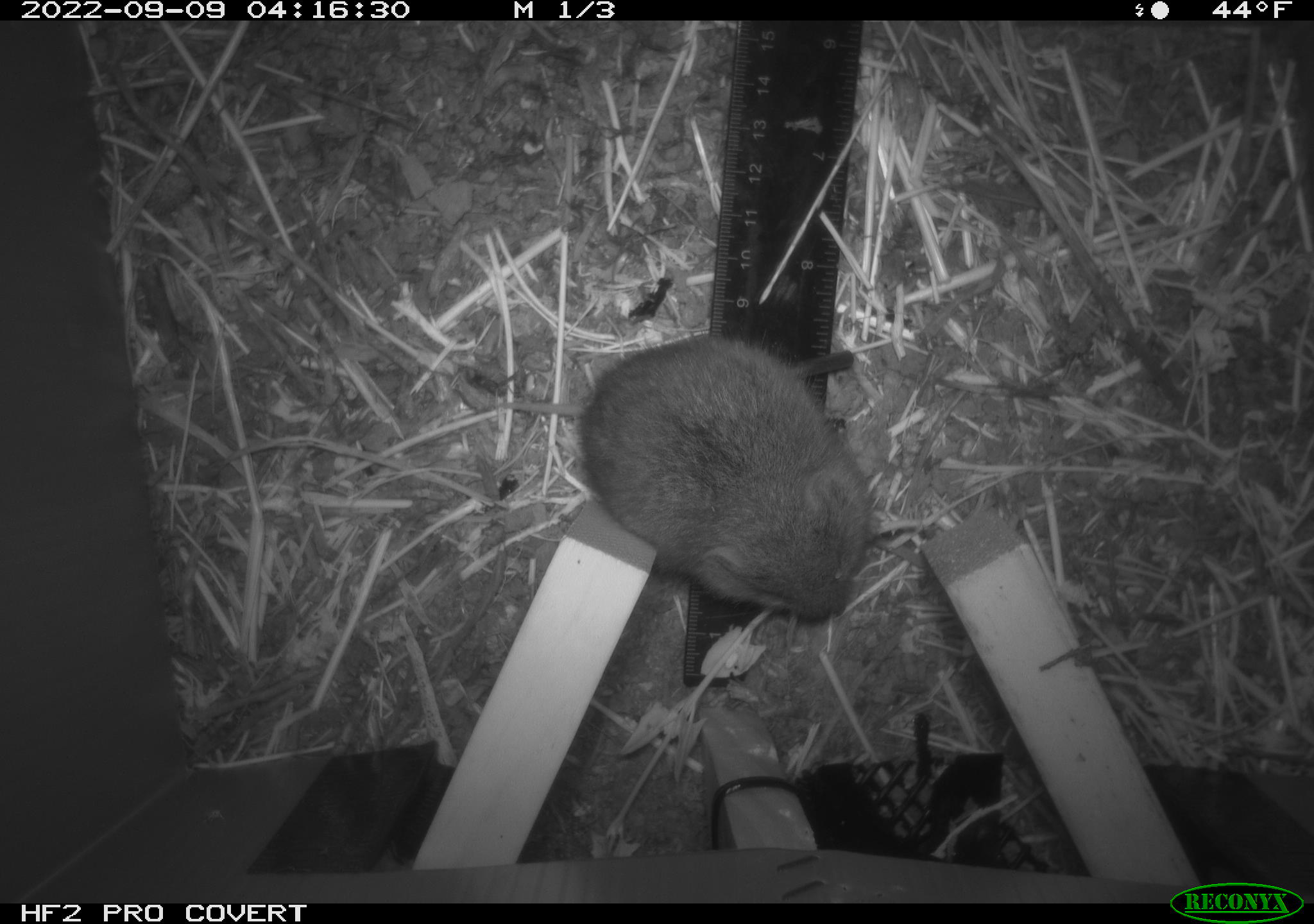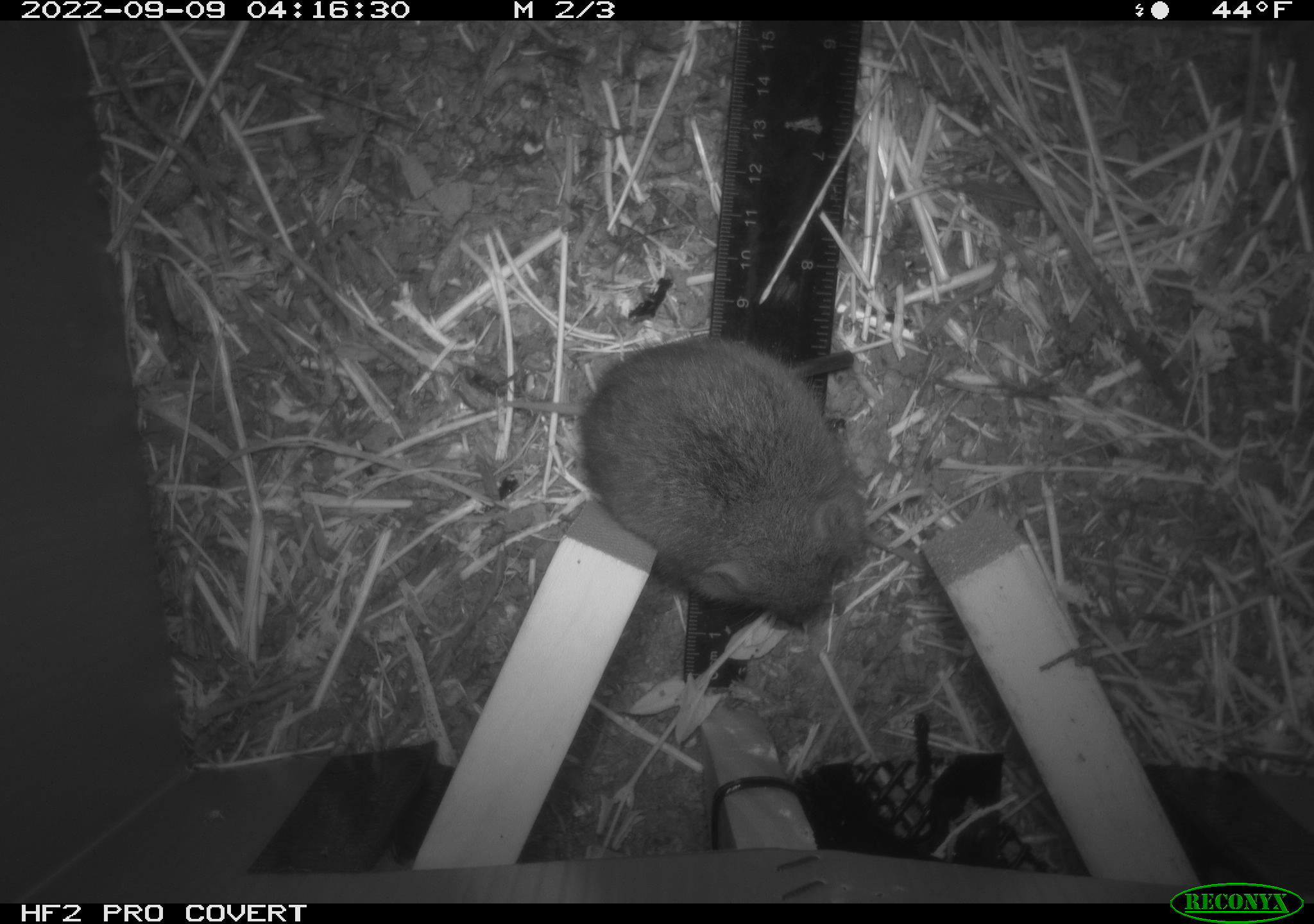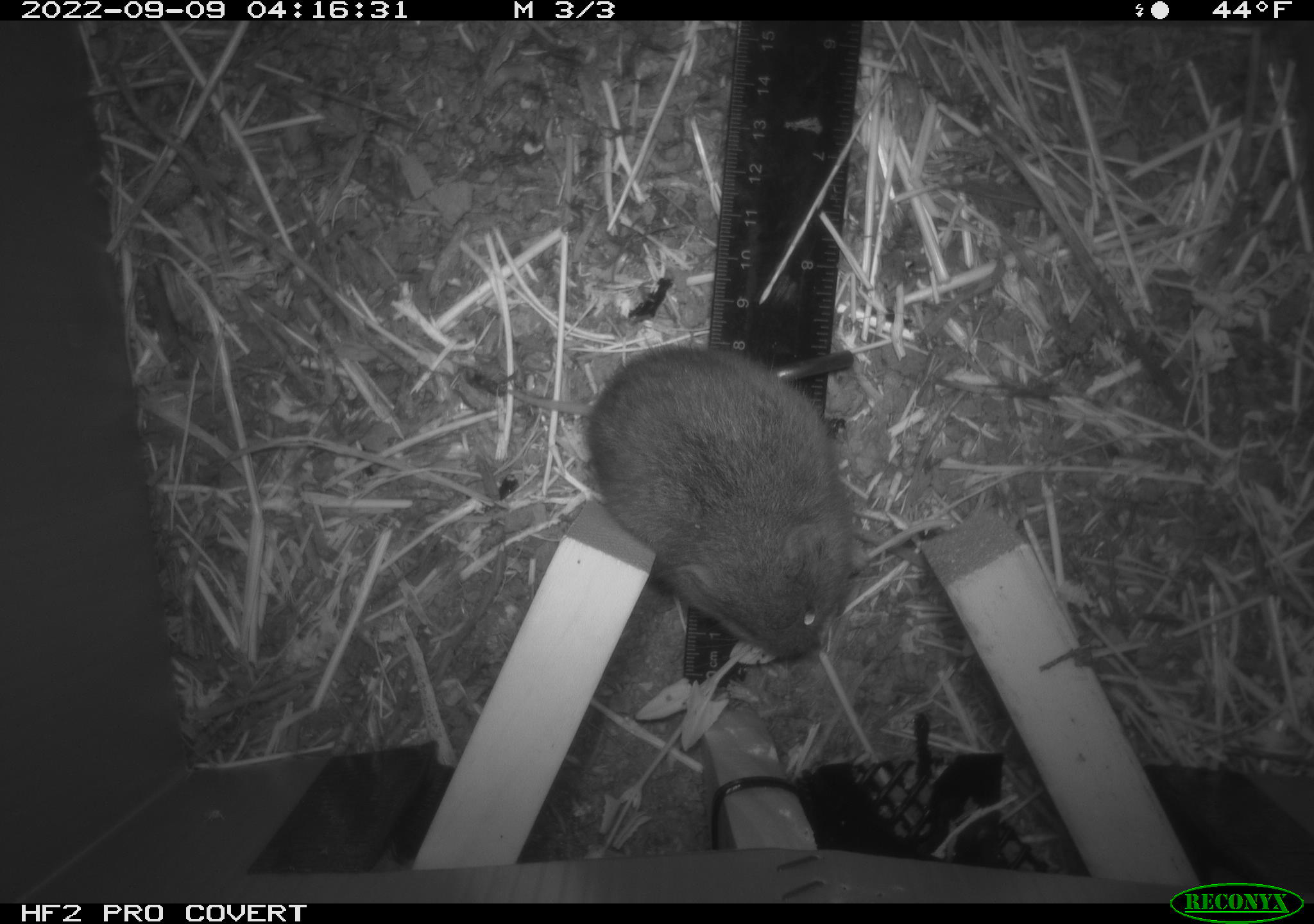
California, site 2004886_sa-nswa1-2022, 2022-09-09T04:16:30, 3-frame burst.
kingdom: Animalia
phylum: Chordata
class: Mammalia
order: Rodentia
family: Cricetidae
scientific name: Cricetidae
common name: hamsters, voles, lemmings, and allies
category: cricetidae family